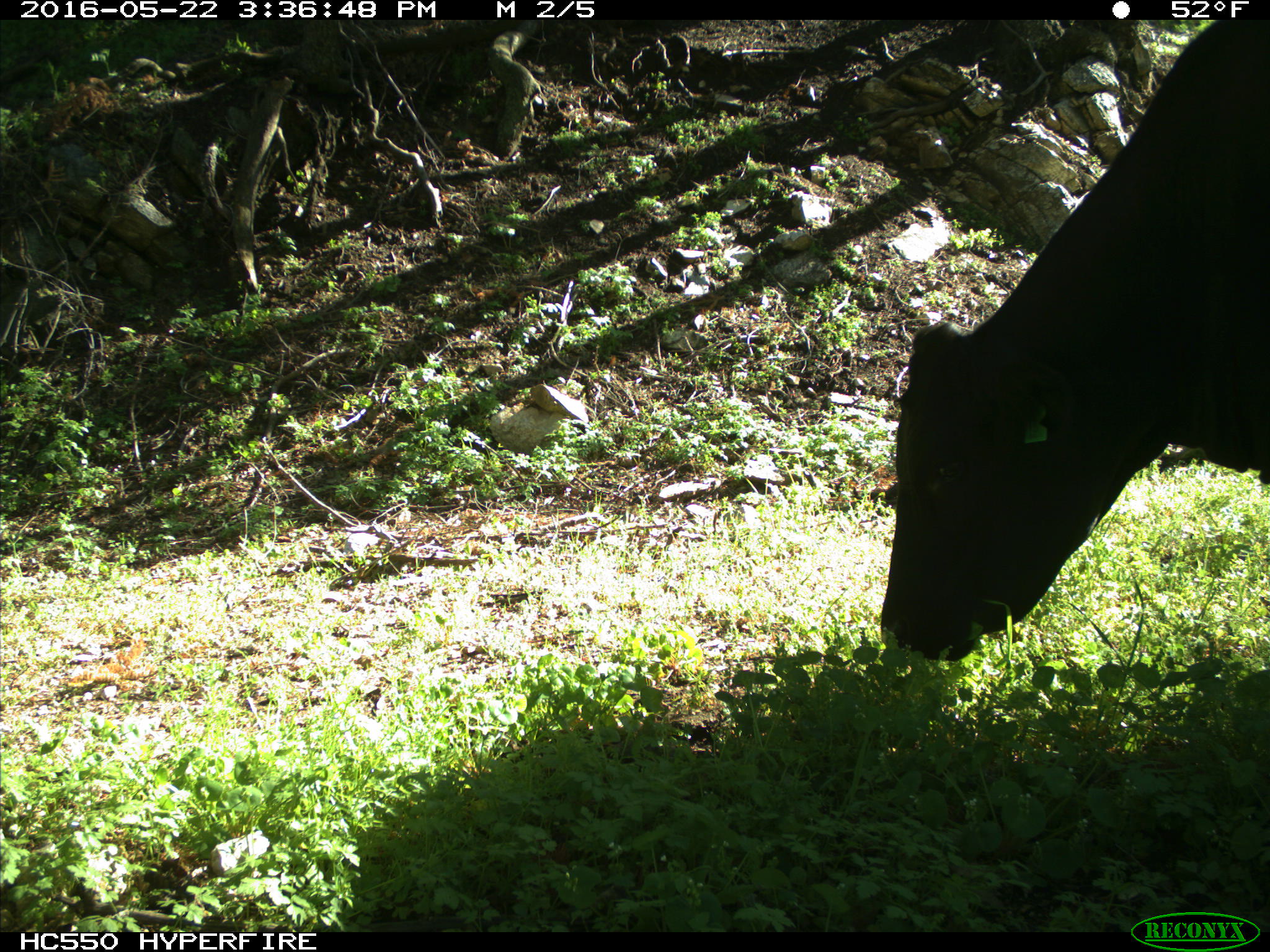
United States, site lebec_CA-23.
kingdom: Animalia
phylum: Chordata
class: Mammalia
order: Artiodactyla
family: Bovidae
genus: Bos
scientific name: Bos taurus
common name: domestic cow